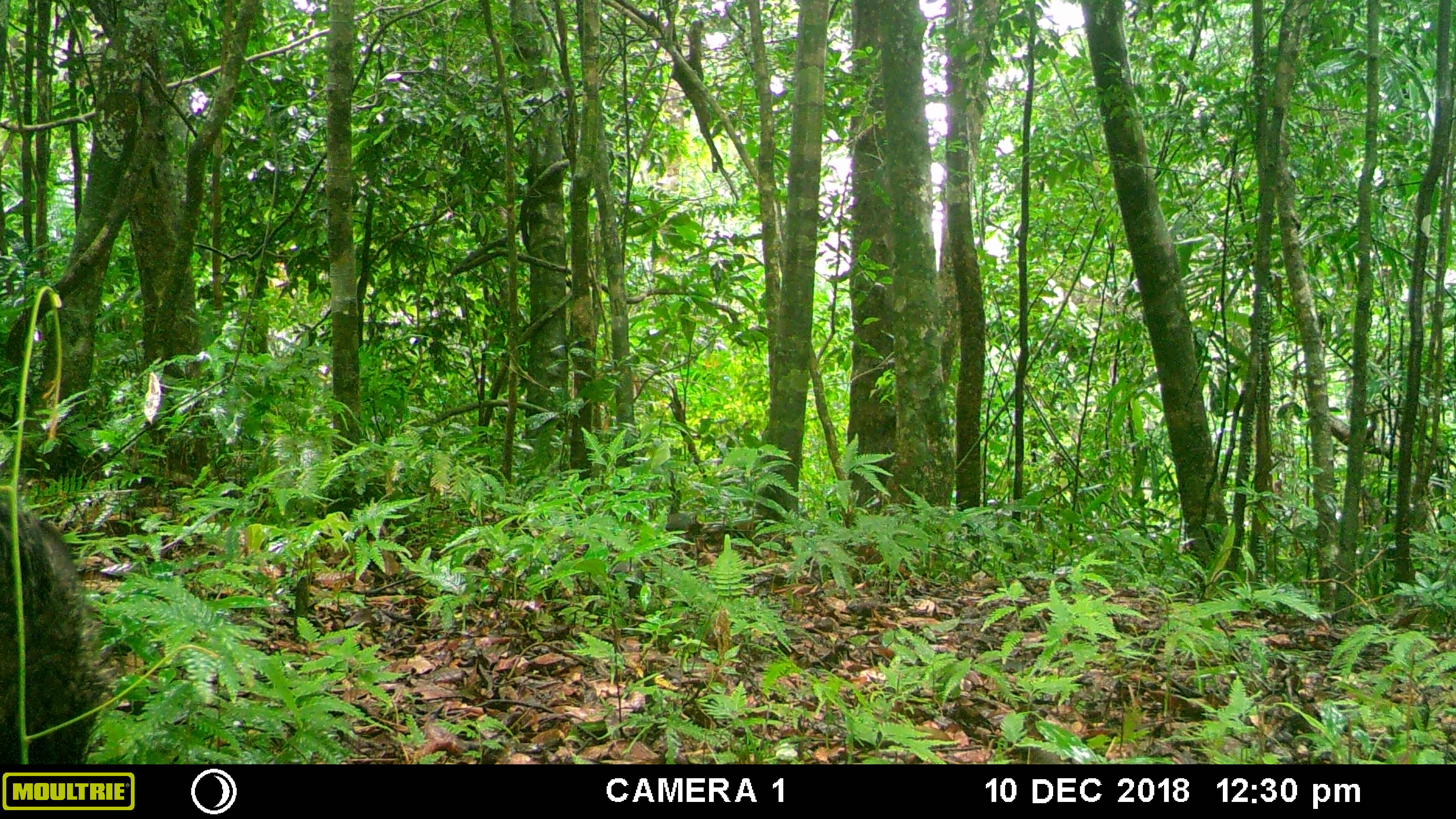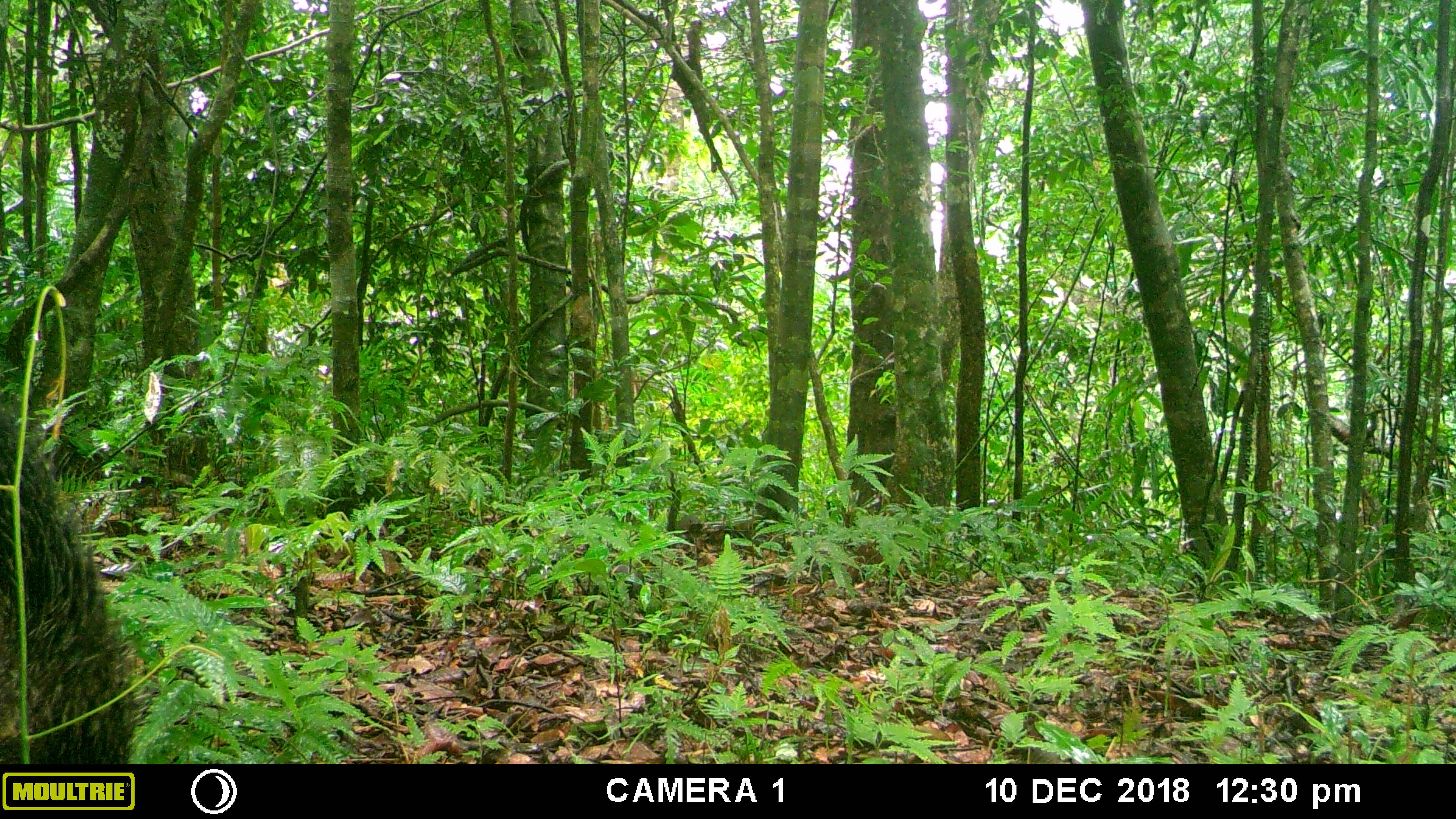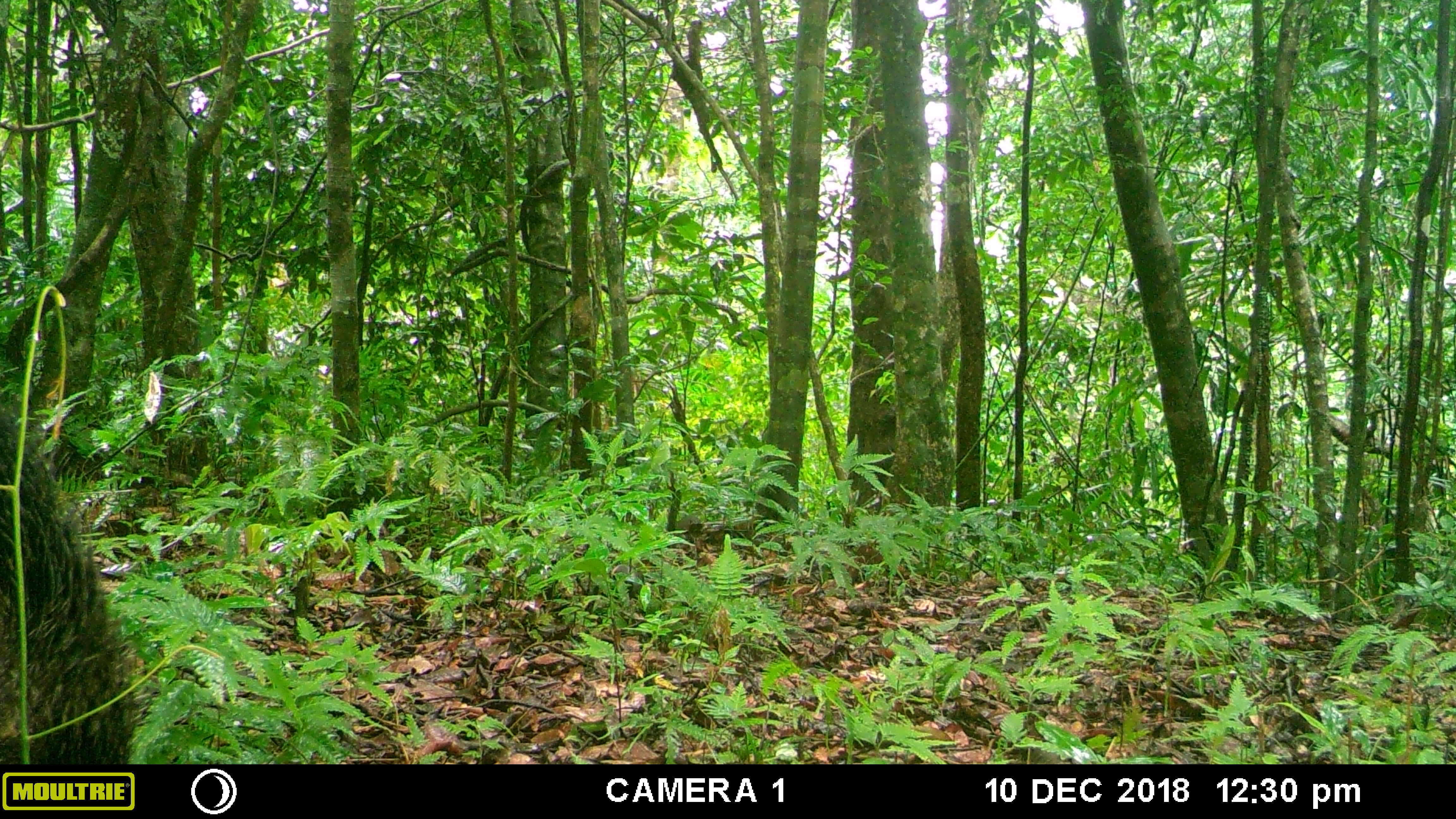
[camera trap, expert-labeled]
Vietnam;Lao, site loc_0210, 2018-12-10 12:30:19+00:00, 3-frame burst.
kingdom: Animalia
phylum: Chordata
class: Mammalia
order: Artiodactyla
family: Suidae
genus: Sus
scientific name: Sus scrofa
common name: eurasian wild pig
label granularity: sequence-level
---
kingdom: Animalia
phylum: Chordata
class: Aves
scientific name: Aves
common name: bird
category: unidentified bird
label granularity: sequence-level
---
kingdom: Animalia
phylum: Chordata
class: Aves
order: Galliformes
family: Phasianidae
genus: Gallus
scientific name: Gallus gallus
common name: red junglefowl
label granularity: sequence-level